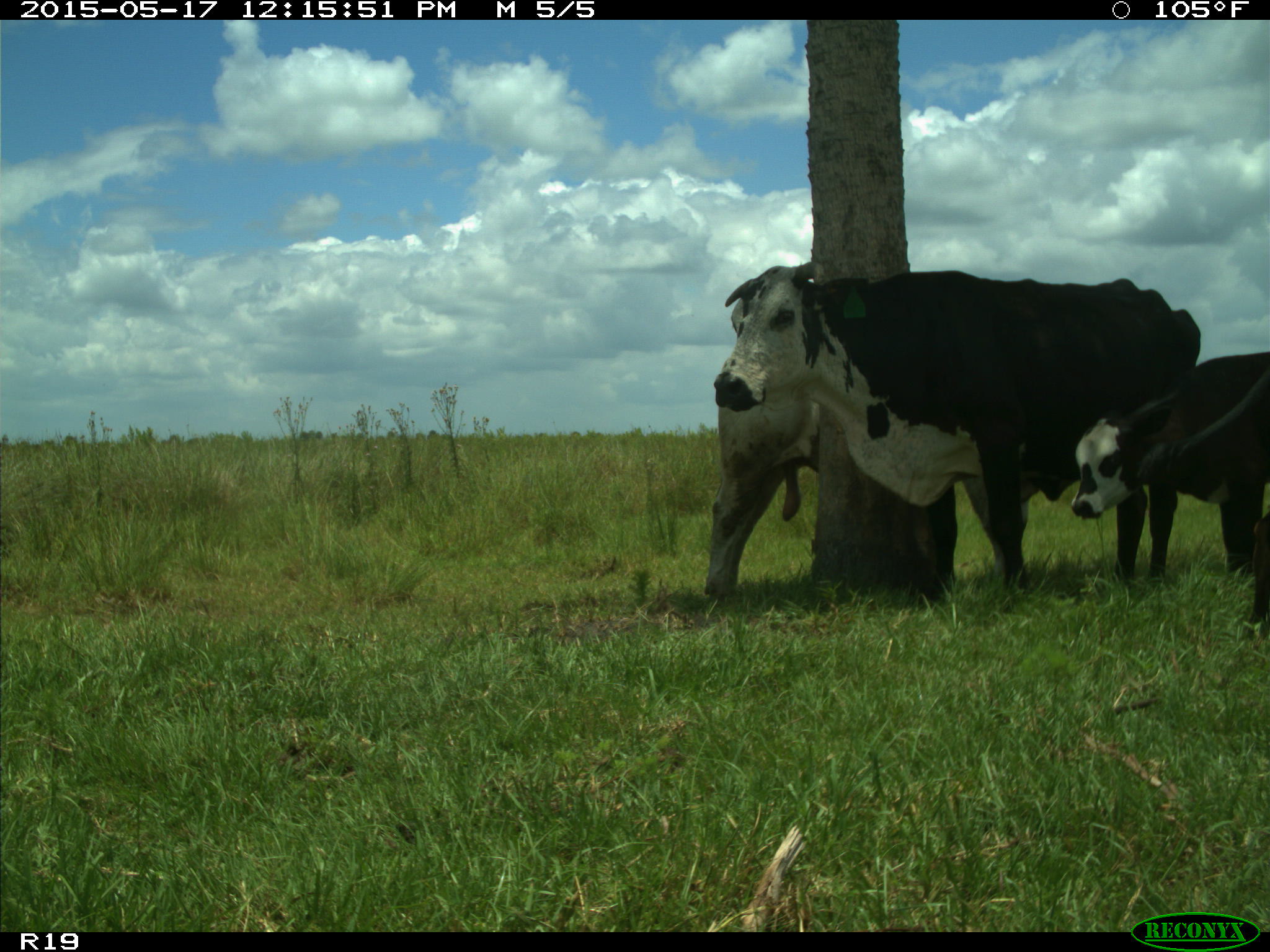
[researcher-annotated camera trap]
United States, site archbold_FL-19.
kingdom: Animalia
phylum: Chordata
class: Mammalia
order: Artiodactyla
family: Bovidae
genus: Bos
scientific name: Bos taurus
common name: domestic cow